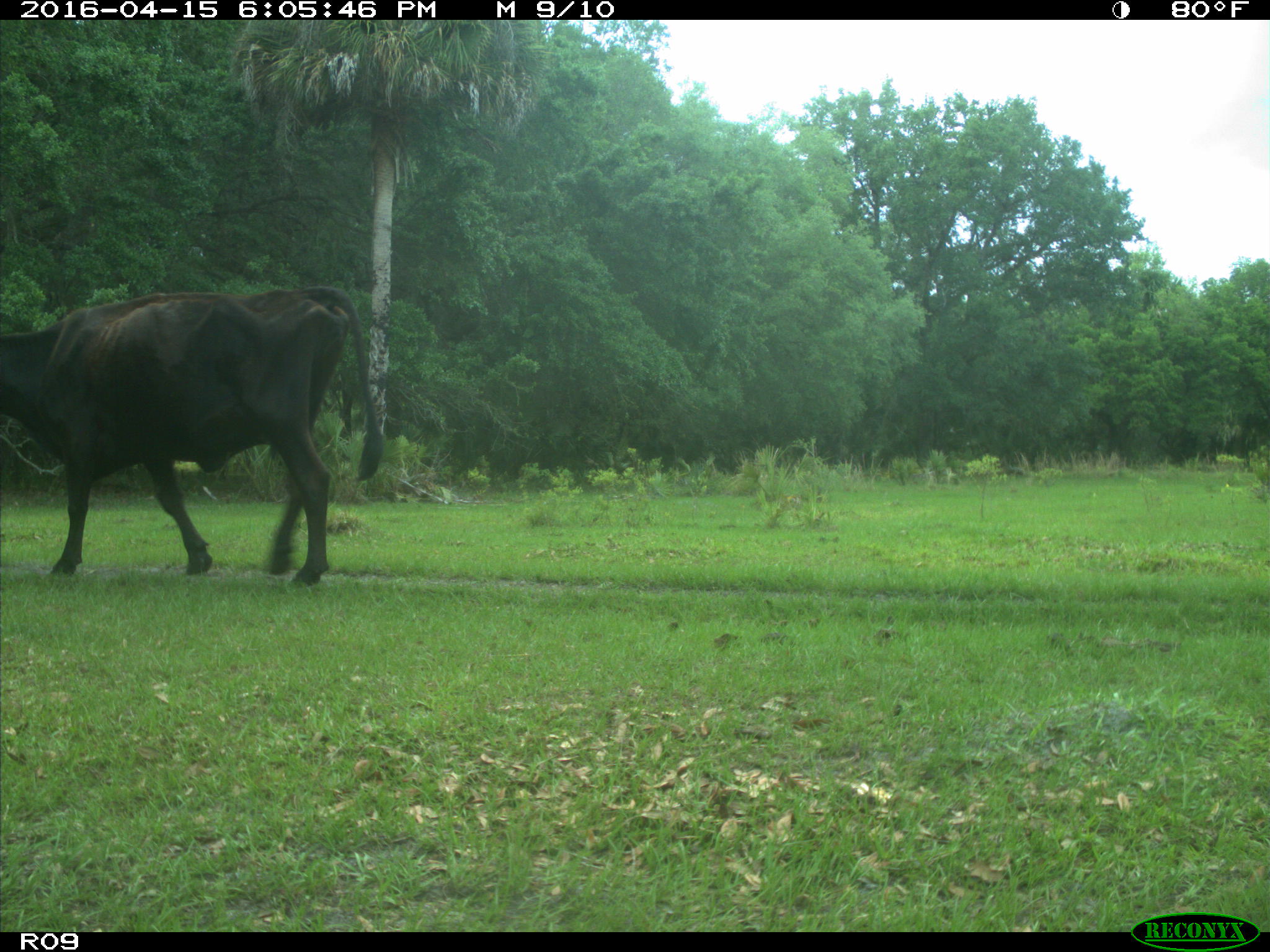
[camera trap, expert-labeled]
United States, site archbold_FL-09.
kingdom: Animalia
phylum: Chordata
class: Mammalia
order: Artiodactyla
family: Bovidae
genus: Bos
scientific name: Bos taurus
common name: domestic cow